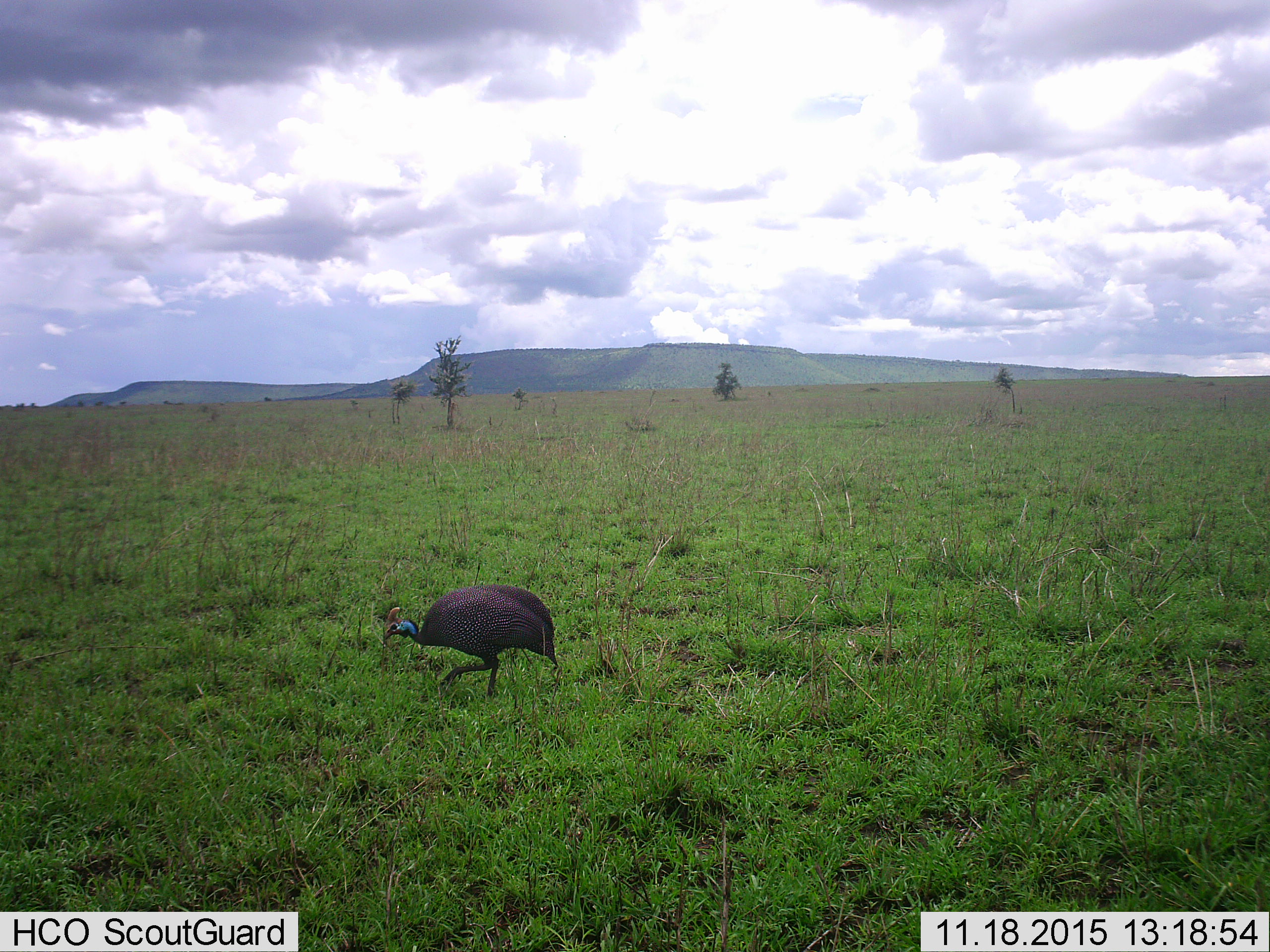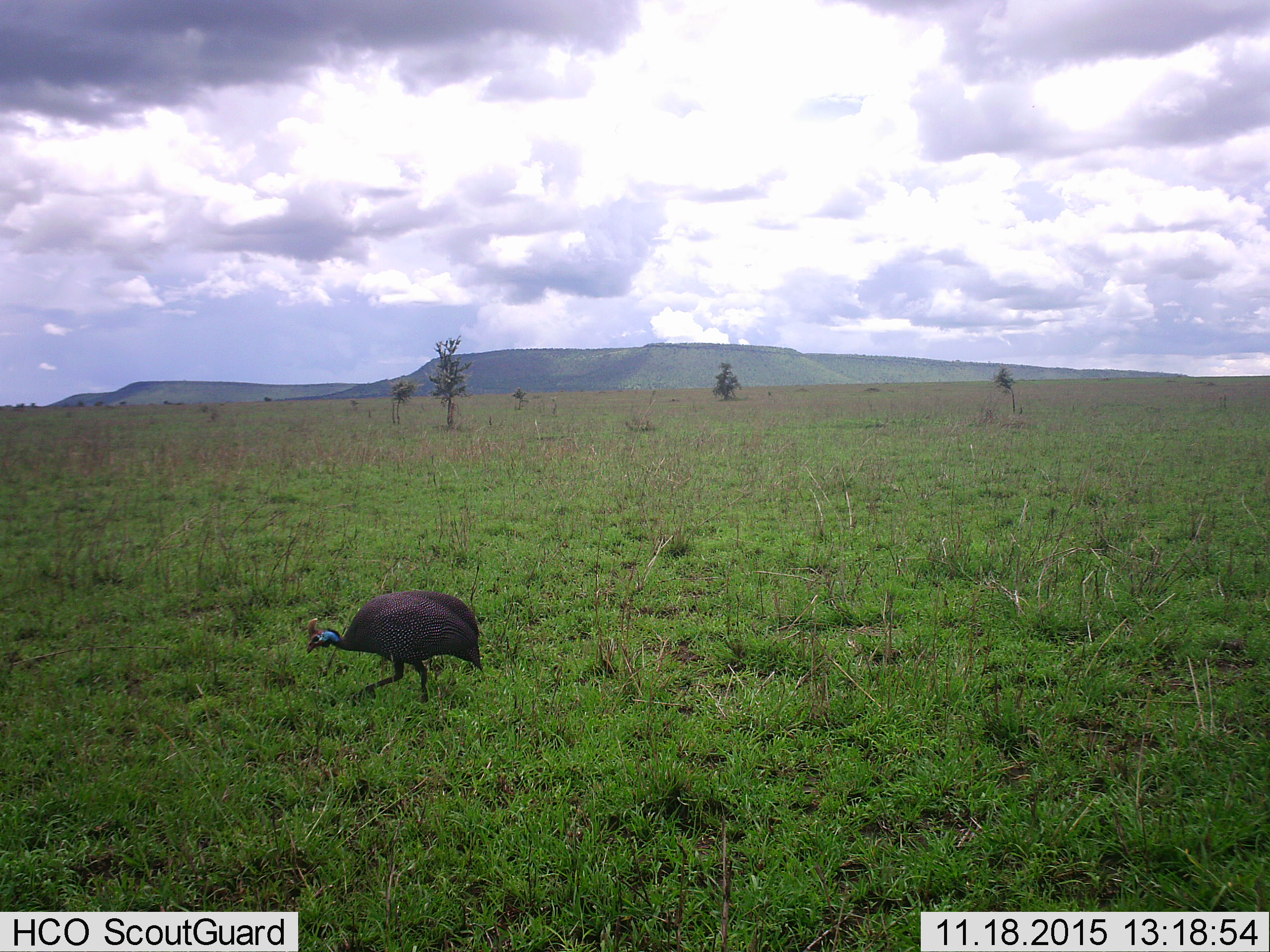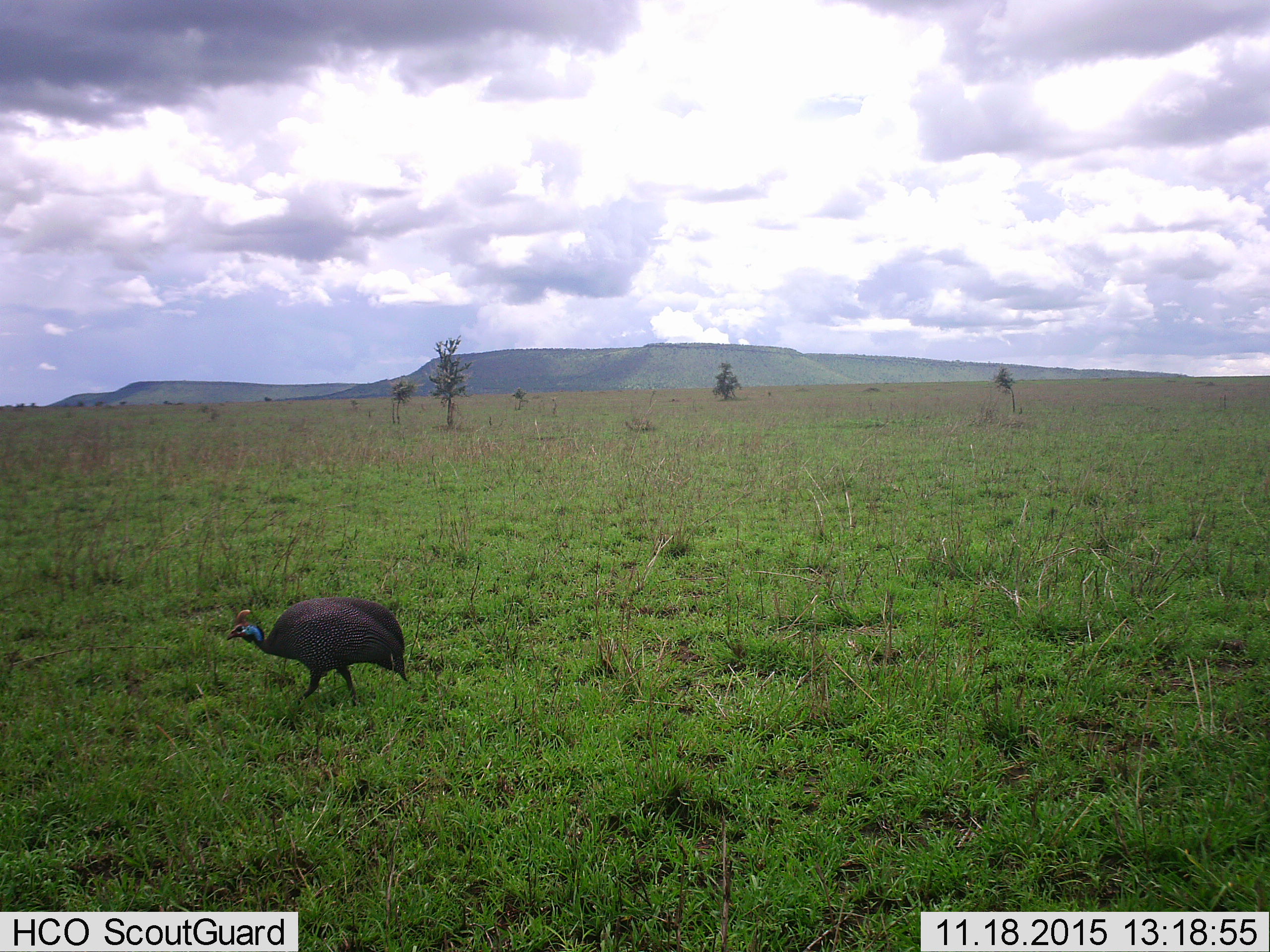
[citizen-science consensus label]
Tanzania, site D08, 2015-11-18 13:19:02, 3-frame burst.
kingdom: Animalia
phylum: Chordata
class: Aves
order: Galliformes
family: Numididae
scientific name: Numididae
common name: guinea fowl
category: guineafowl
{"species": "guineafowl (guinea fowl) (Numididae)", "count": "1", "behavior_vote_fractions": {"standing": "0%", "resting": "0%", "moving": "95%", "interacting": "0%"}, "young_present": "0%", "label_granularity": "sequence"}